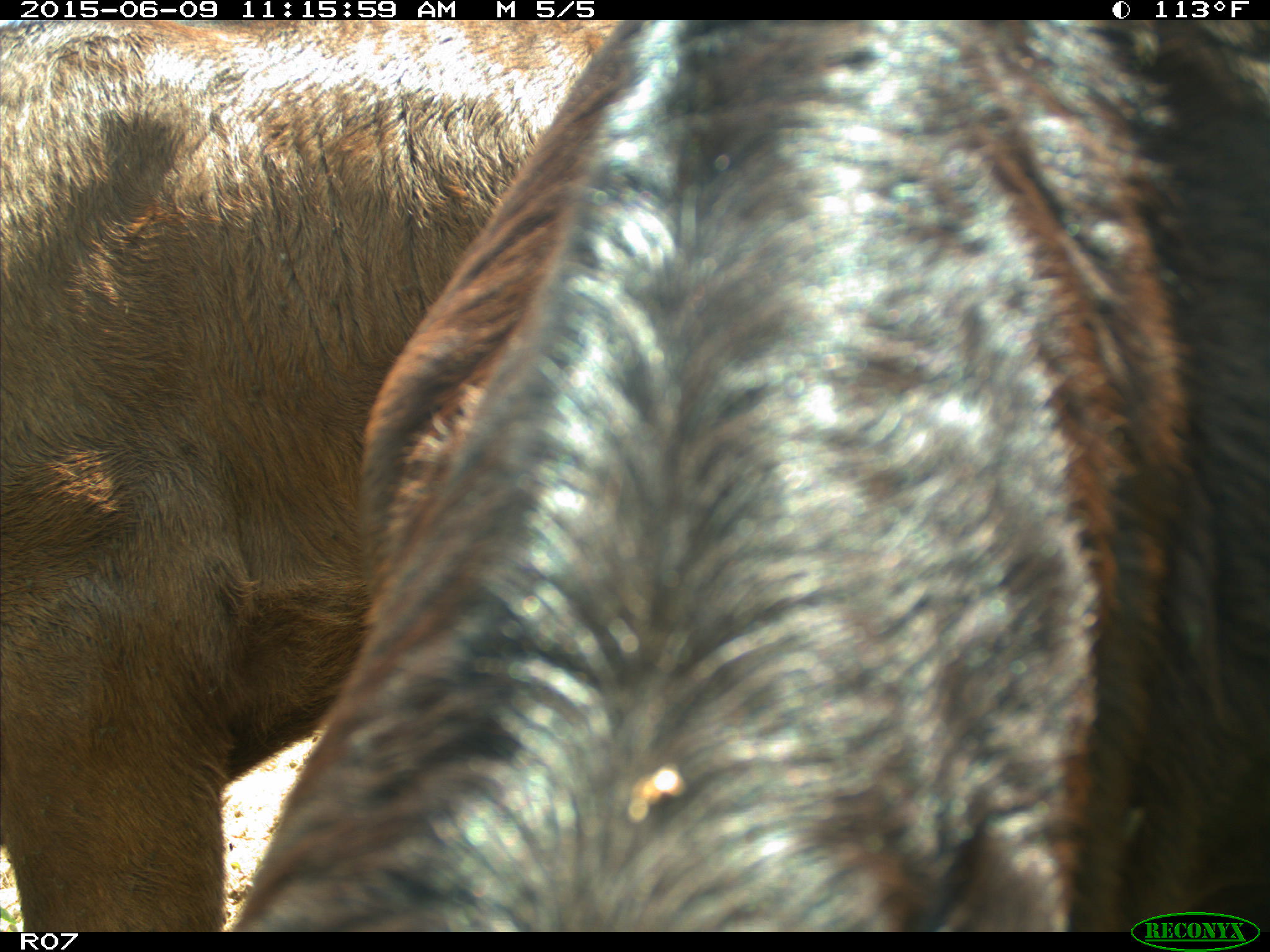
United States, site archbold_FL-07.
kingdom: Animalia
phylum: Chordata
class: Mammalia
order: Artiodactyla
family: Bovidae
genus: Bos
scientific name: Bos taurus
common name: domestic cow